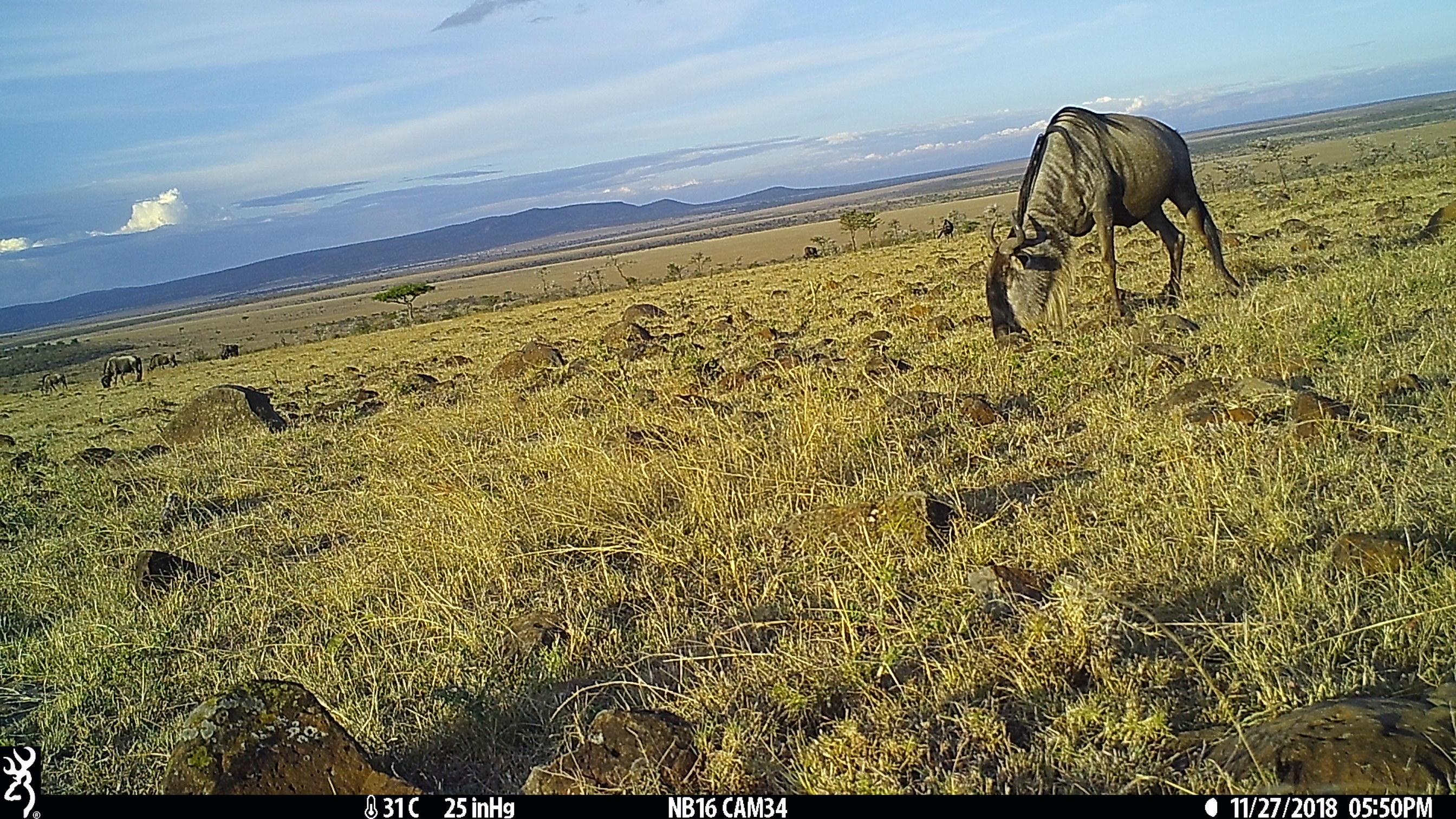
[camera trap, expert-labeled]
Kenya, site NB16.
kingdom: Animalia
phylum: Chordata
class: Mammalia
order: Artiodactyla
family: Bovidae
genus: Connochaetes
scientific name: Connochaetes taurinus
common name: blue wildebeest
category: wildebeest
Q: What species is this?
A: Wildebeest (blue wildebeest) (Connochaetes taurinus).